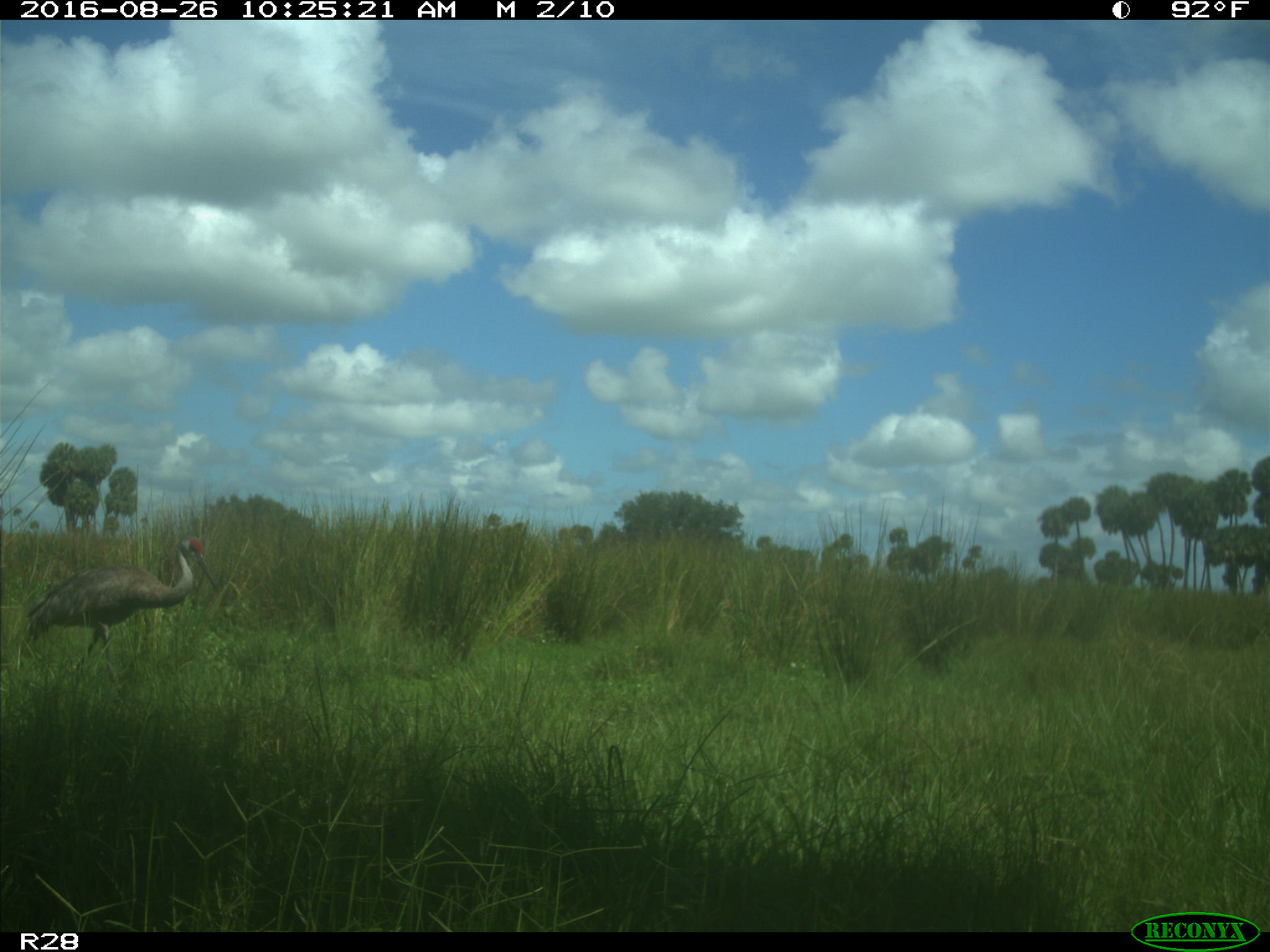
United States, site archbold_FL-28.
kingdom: Animalia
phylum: Chordata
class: Aves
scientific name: Aves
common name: birds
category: unidentified bird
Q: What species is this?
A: Unidentified bird (birds) (Aves).